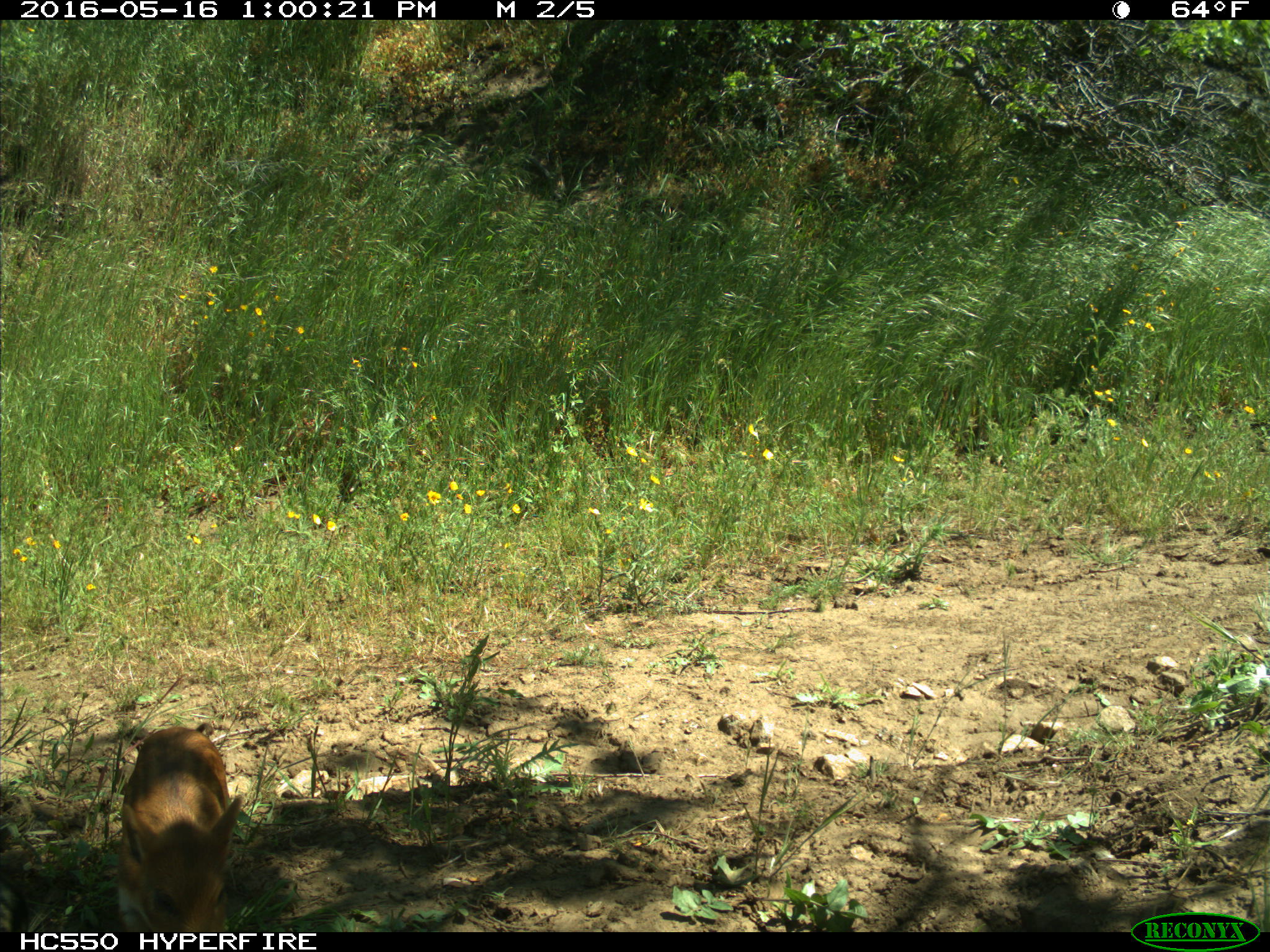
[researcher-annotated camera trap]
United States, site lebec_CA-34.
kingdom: Animalia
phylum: Chordata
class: Mammalia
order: Artiodactyla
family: Suidae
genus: Sus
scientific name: Sus scrofa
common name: wild boar